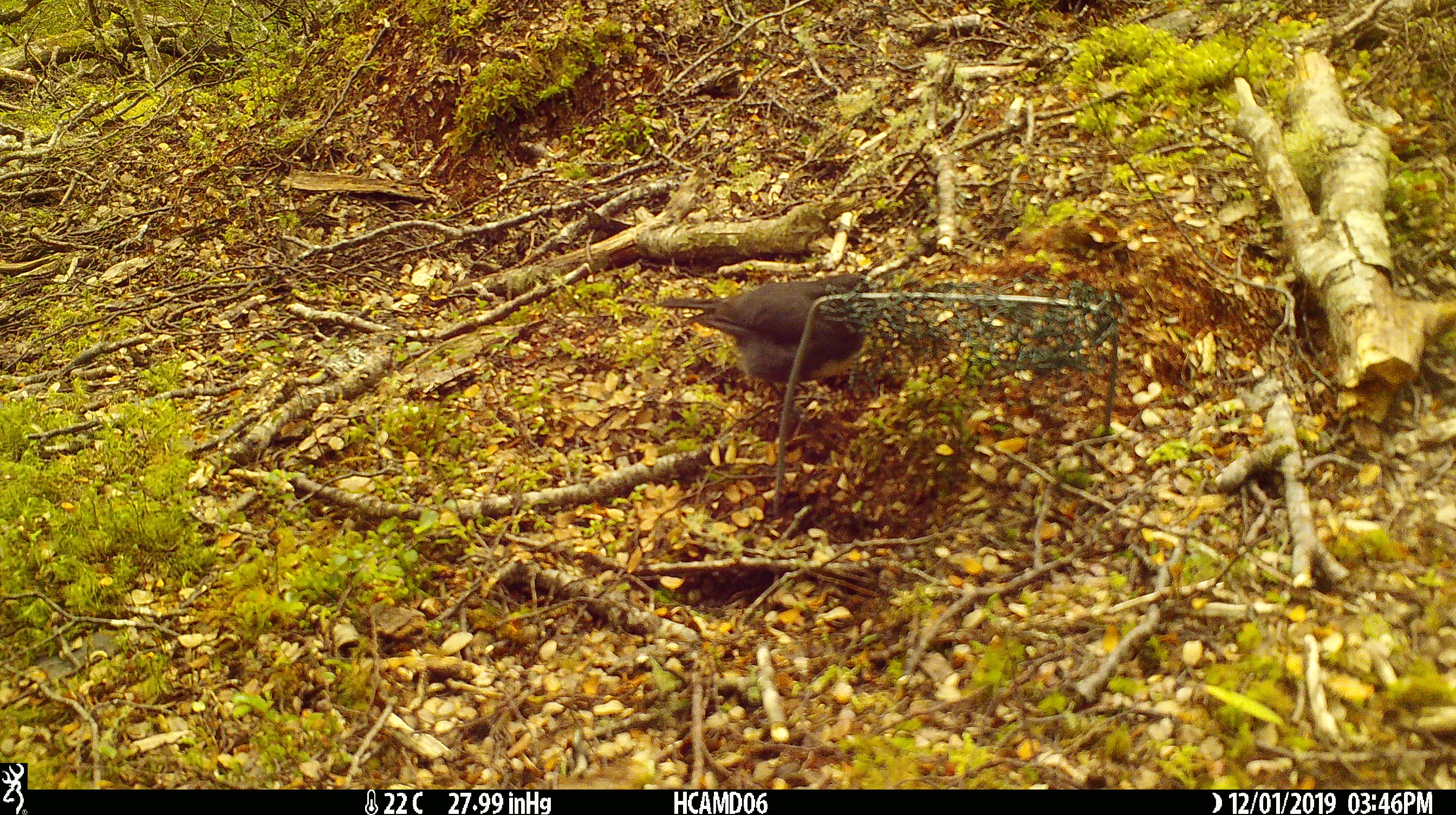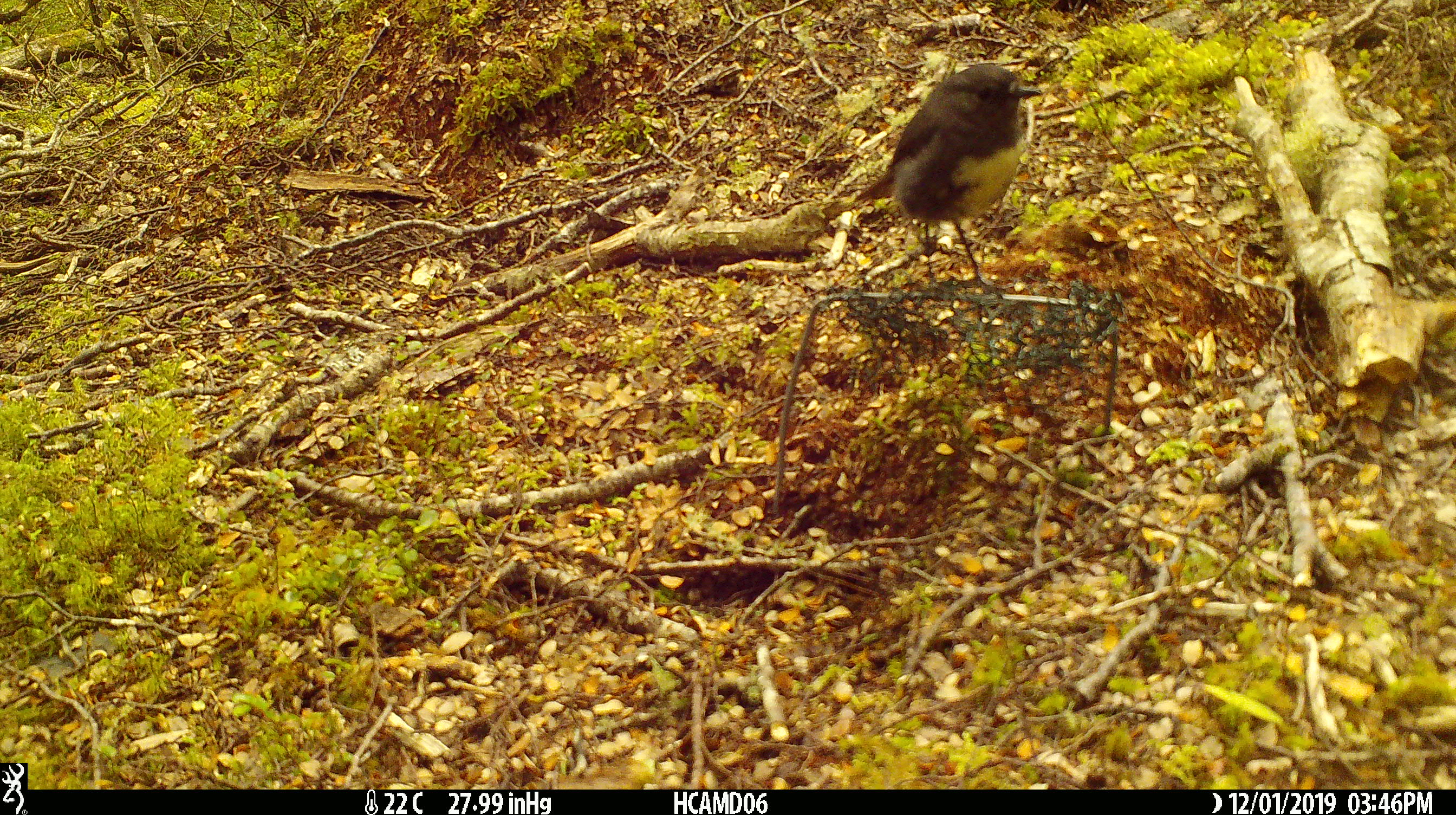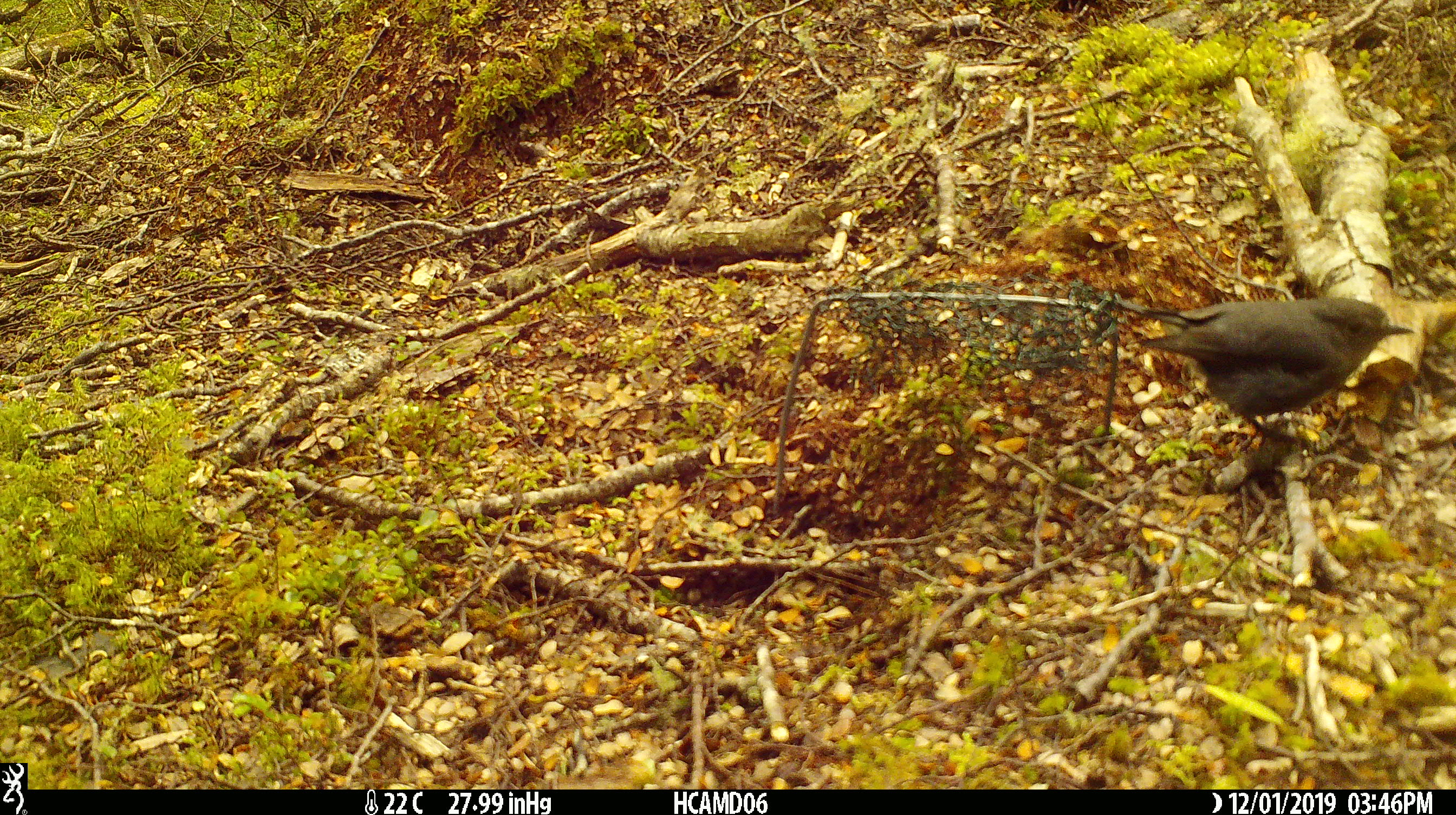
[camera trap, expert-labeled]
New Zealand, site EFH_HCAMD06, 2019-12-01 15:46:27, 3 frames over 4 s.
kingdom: Animalia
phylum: Chordata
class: Aves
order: Passeriformes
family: Petroicidae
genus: Petroica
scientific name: Petroica australis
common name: new zealand robin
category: robin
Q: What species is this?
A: Robin (new zealand robin) (Petroica australis).